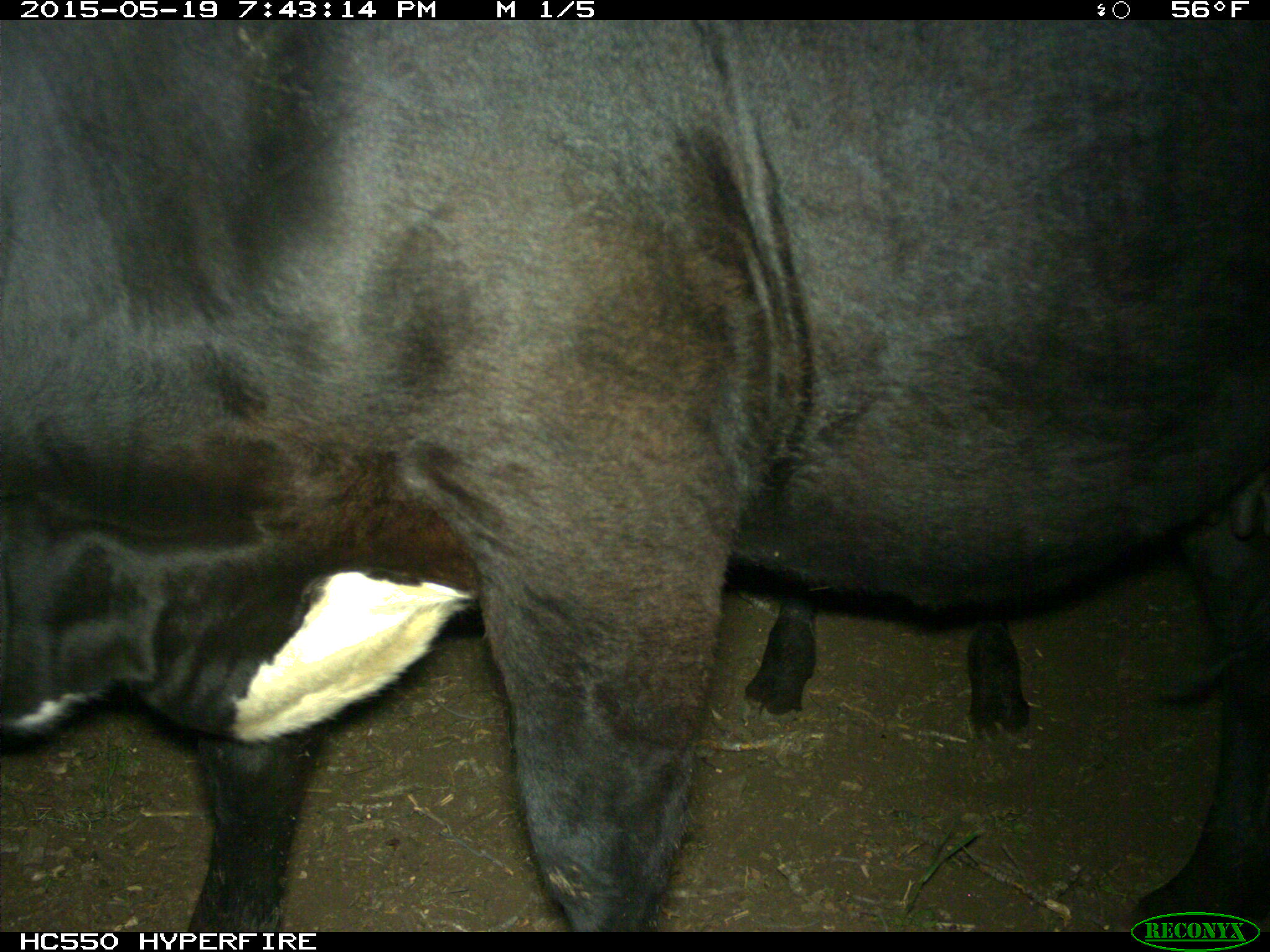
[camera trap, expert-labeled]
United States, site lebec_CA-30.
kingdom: Animalia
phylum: Chordata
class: Mammalia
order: Artiodactyla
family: Bovidae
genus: Bos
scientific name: Bos taurus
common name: domestic cow